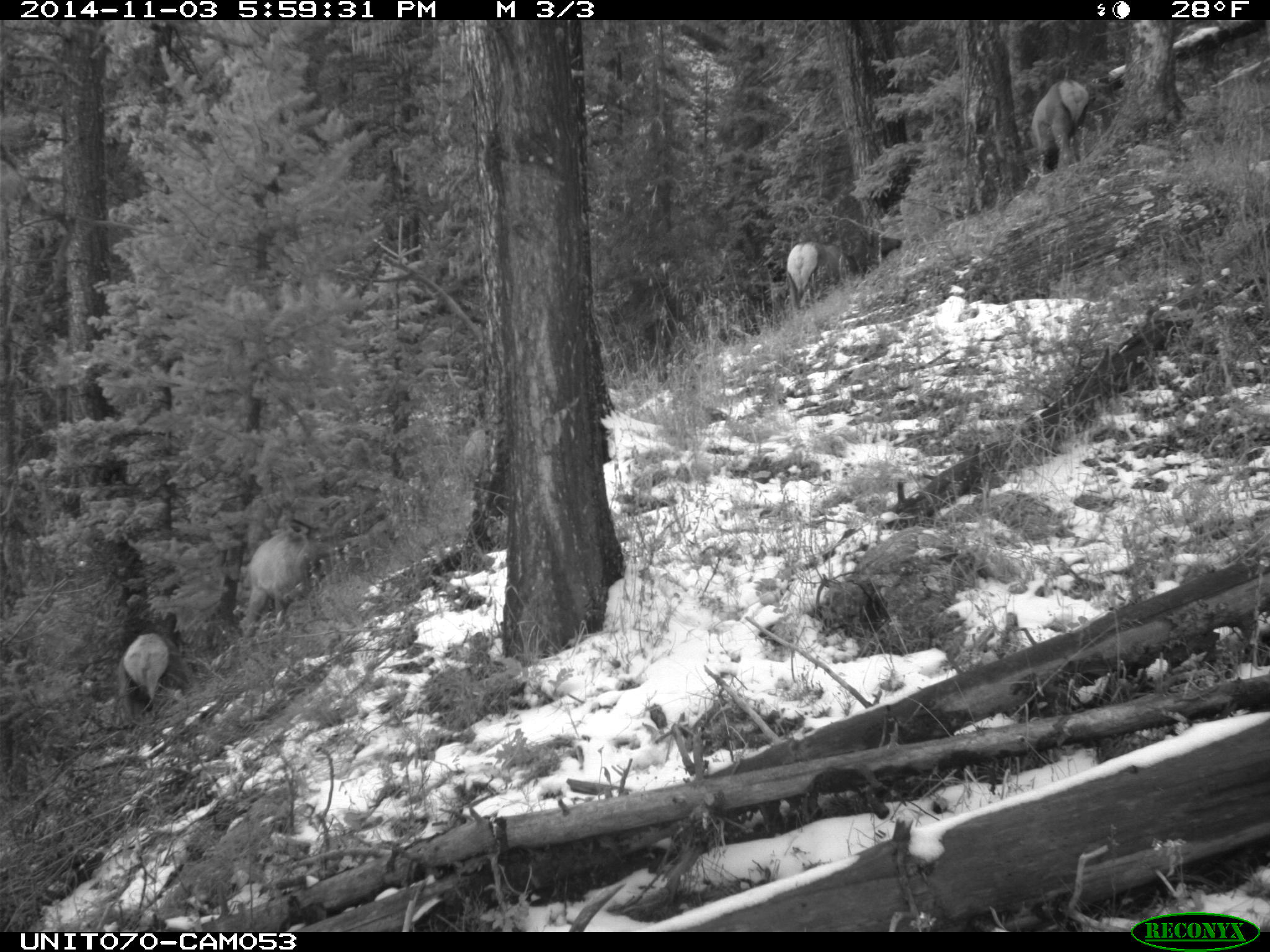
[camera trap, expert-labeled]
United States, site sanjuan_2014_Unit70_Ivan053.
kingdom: Animalia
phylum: Chordata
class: Mammalia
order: Artiodactyla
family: Cervidae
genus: Cervus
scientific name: Cervus elaphus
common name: red deer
Cervus elaphus (red deer).